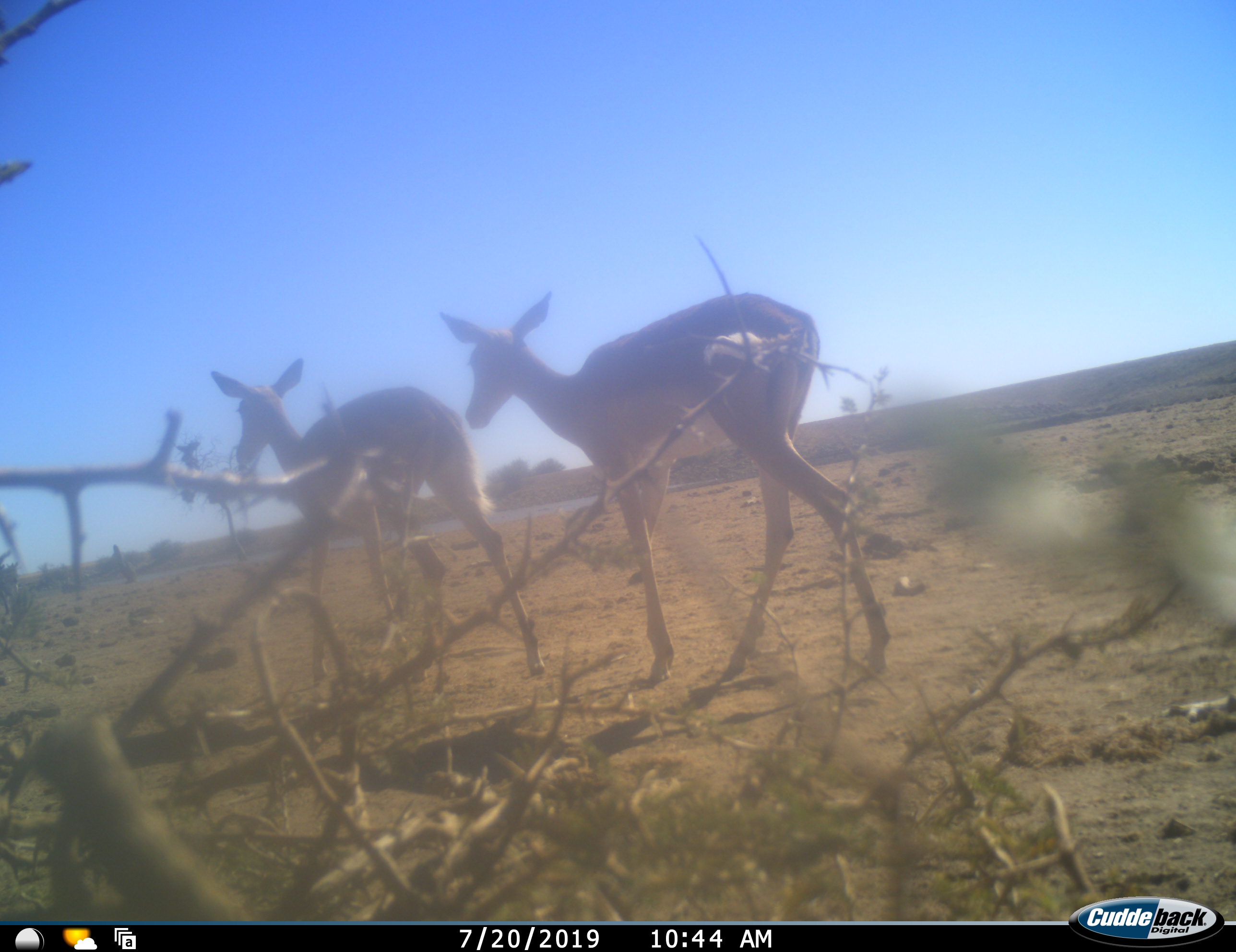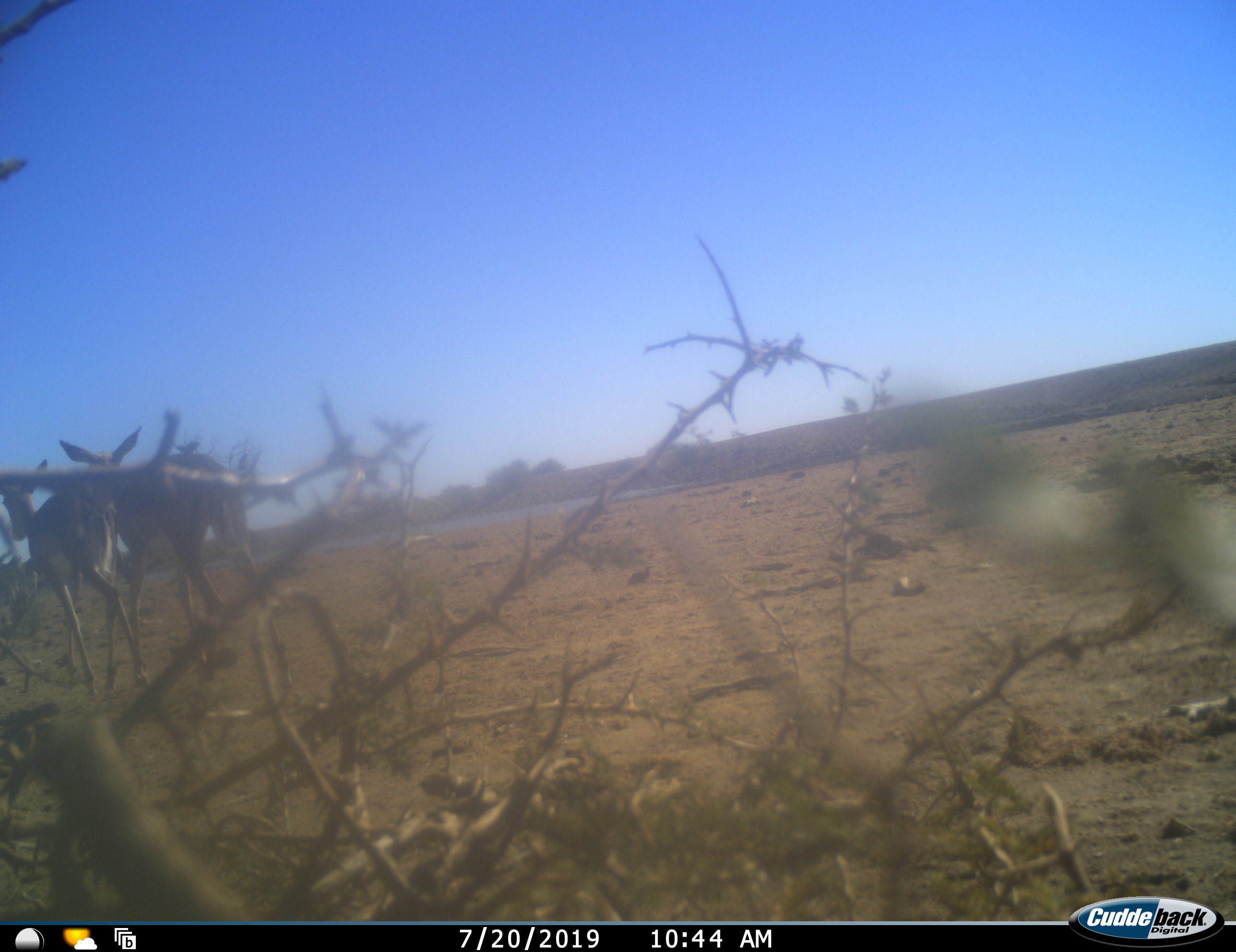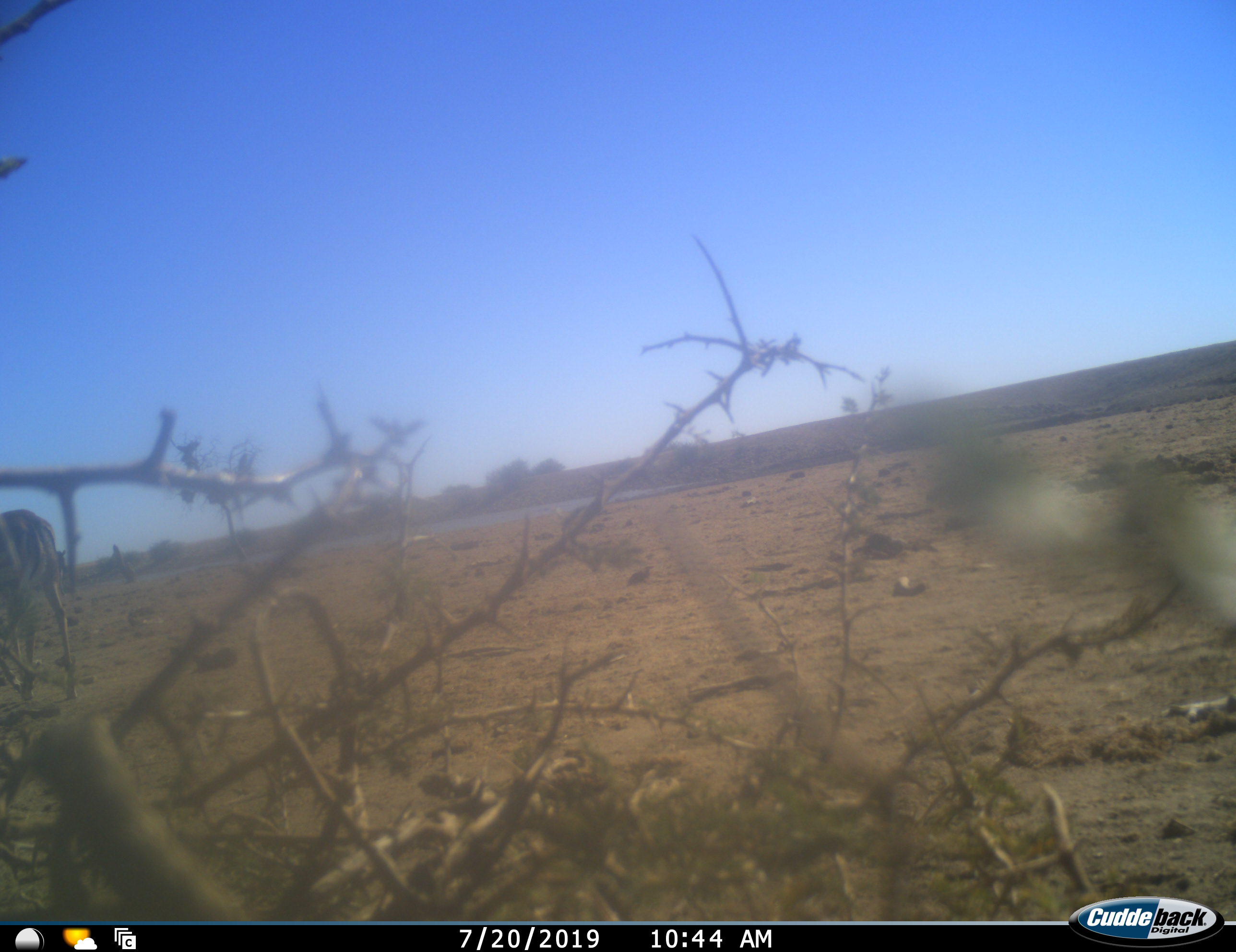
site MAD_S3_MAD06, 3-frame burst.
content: unidentified animal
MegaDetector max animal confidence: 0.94